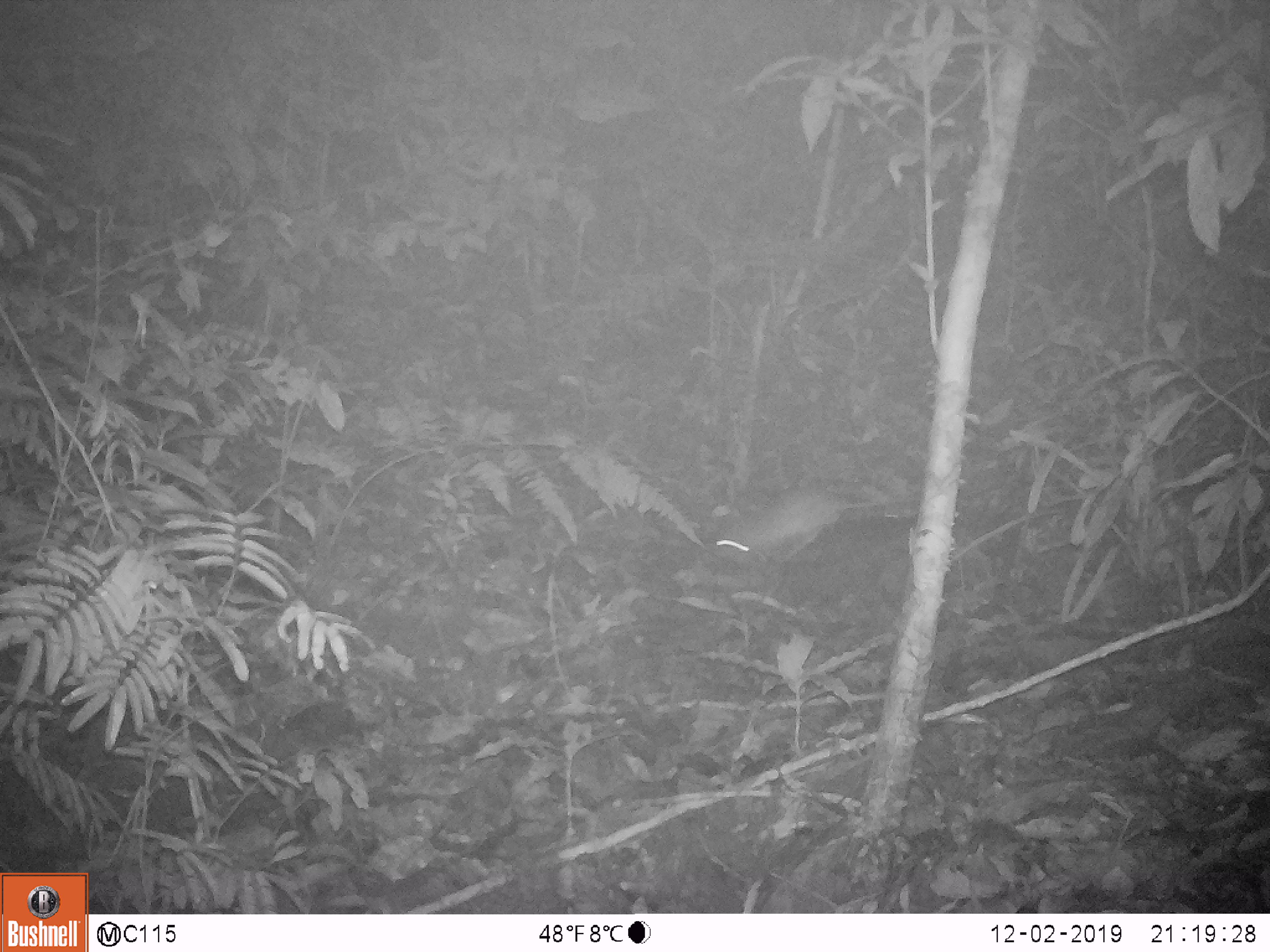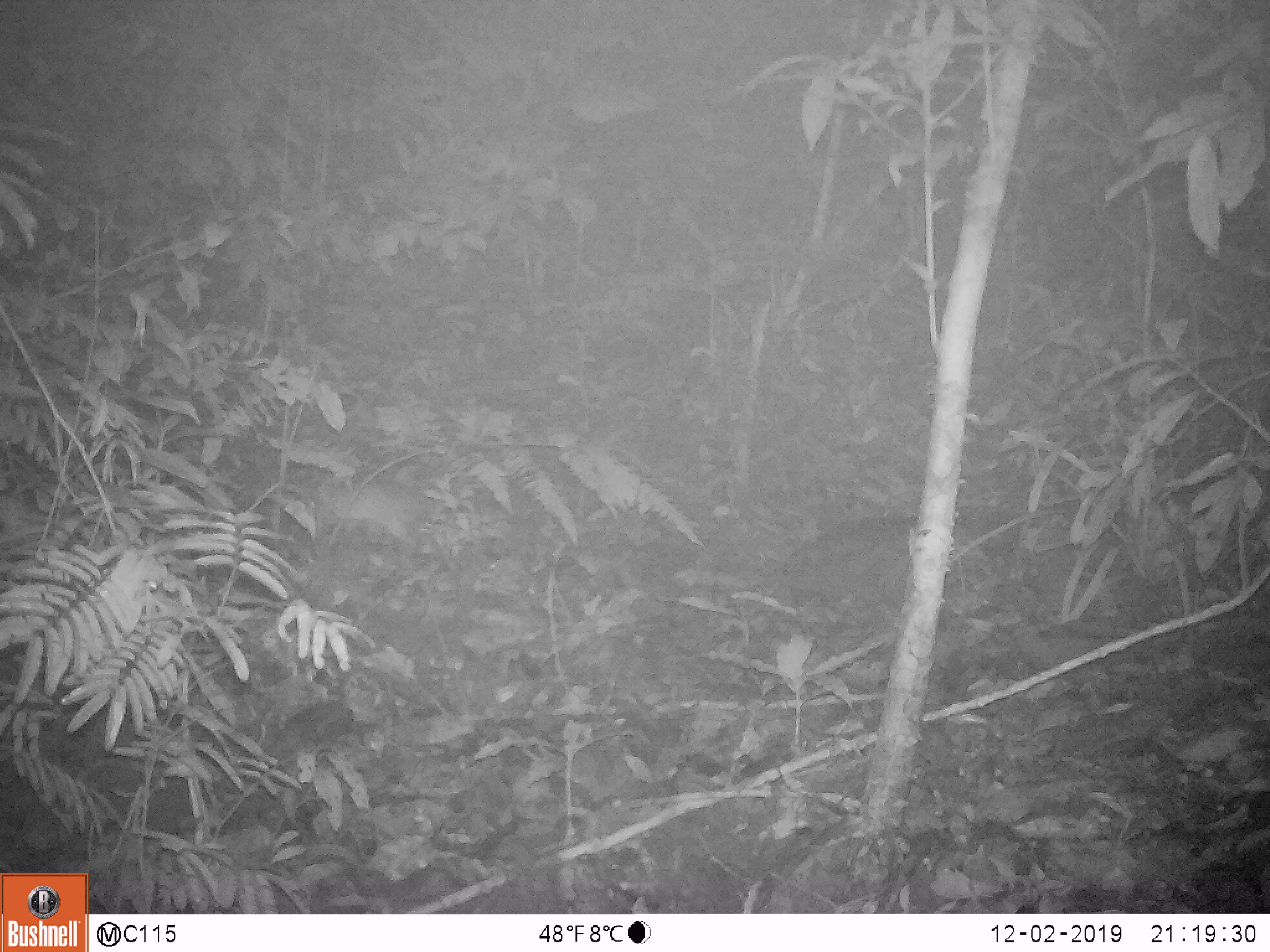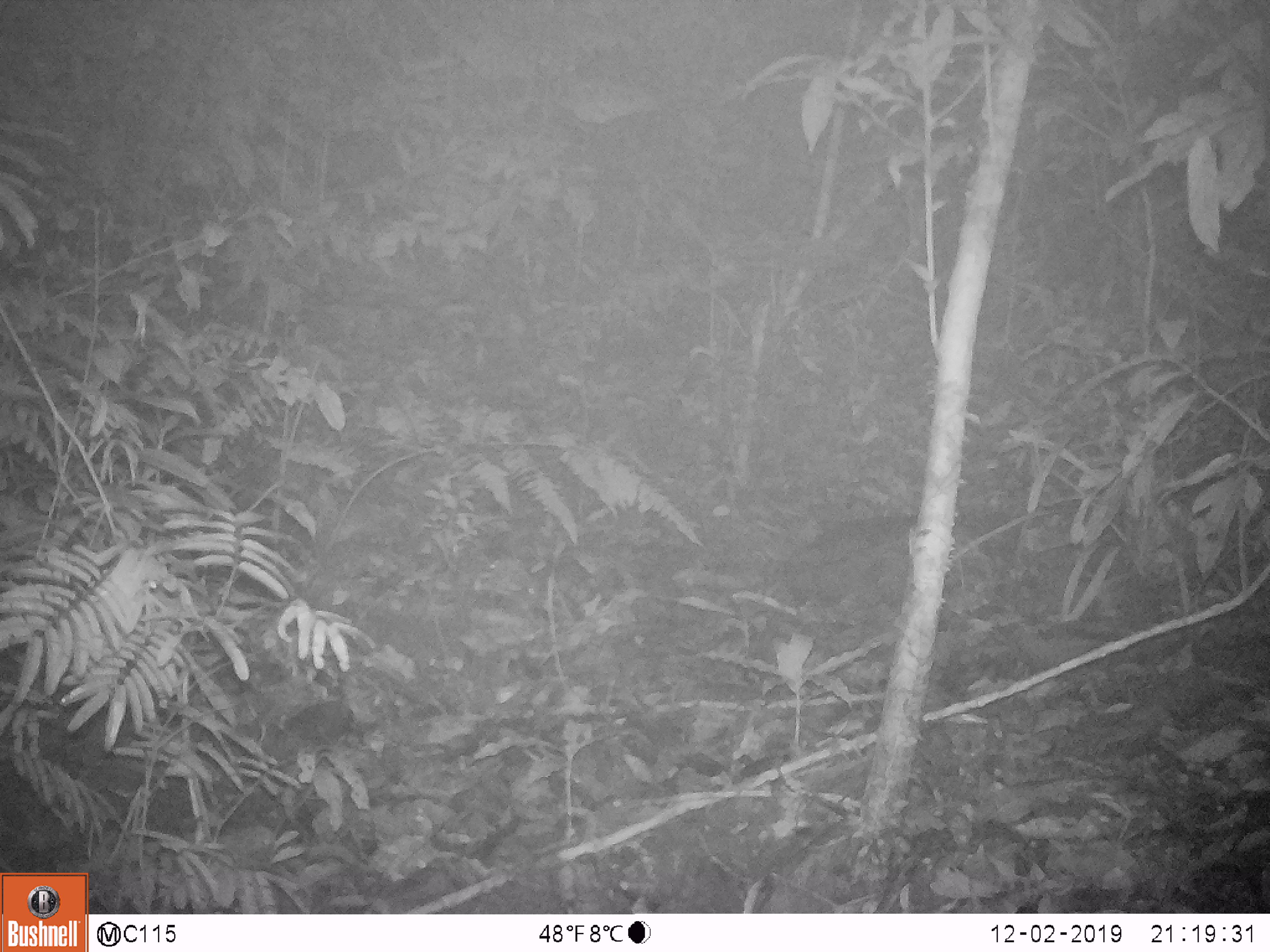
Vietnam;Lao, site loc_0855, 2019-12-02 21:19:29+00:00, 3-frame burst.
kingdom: Animalia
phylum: Chordata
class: Mammalia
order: Rodentia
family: Muridae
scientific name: Muridae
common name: old-world mice and rats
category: unidentified murid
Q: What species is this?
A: Unidentified murid (old-world mice and rats) (Muridae).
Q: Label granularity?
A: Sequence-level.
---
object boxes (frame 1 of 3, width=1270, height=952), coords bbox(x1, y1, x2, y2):
unidentified murid: bbox(713, 486, 919, 565)